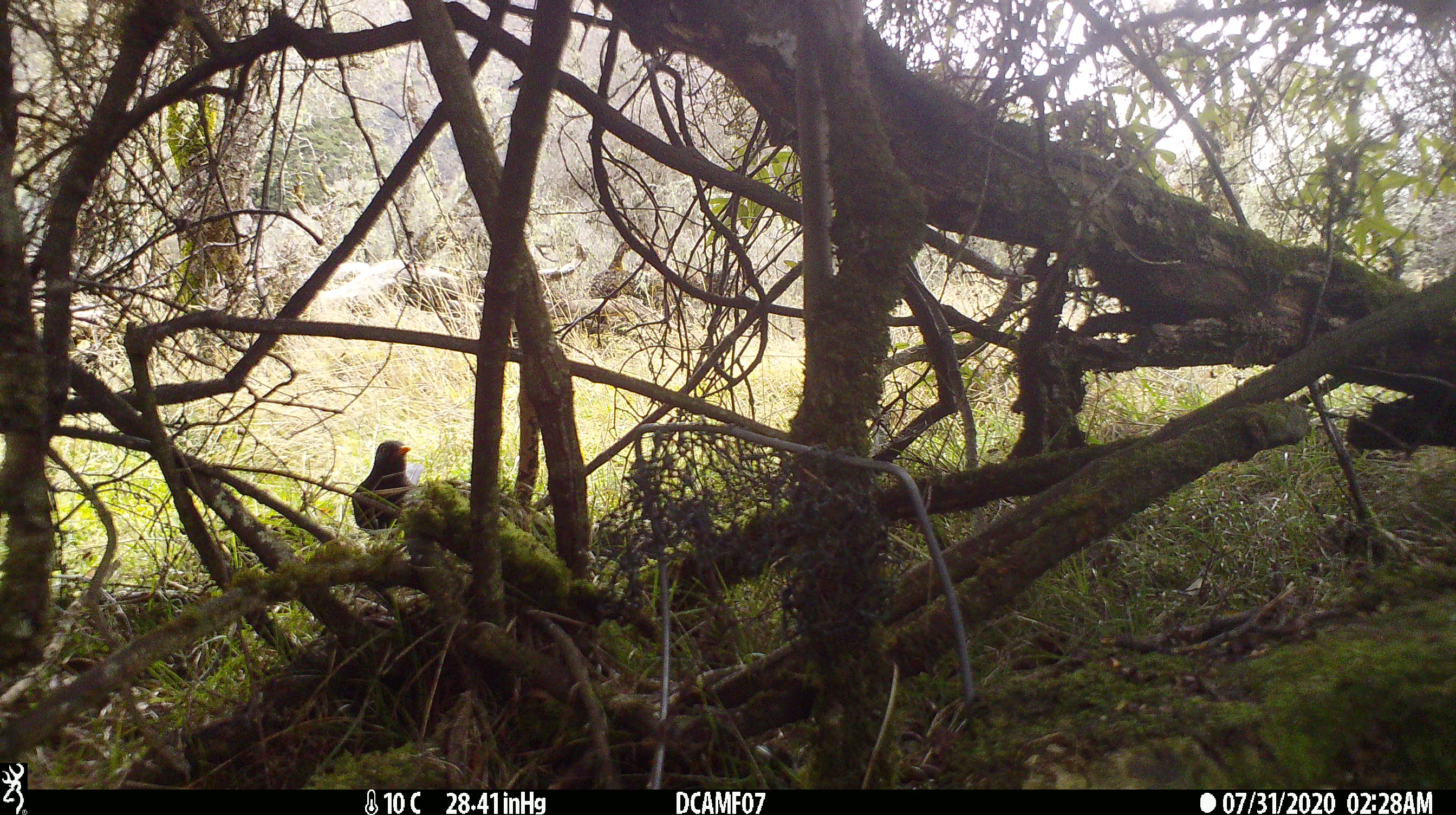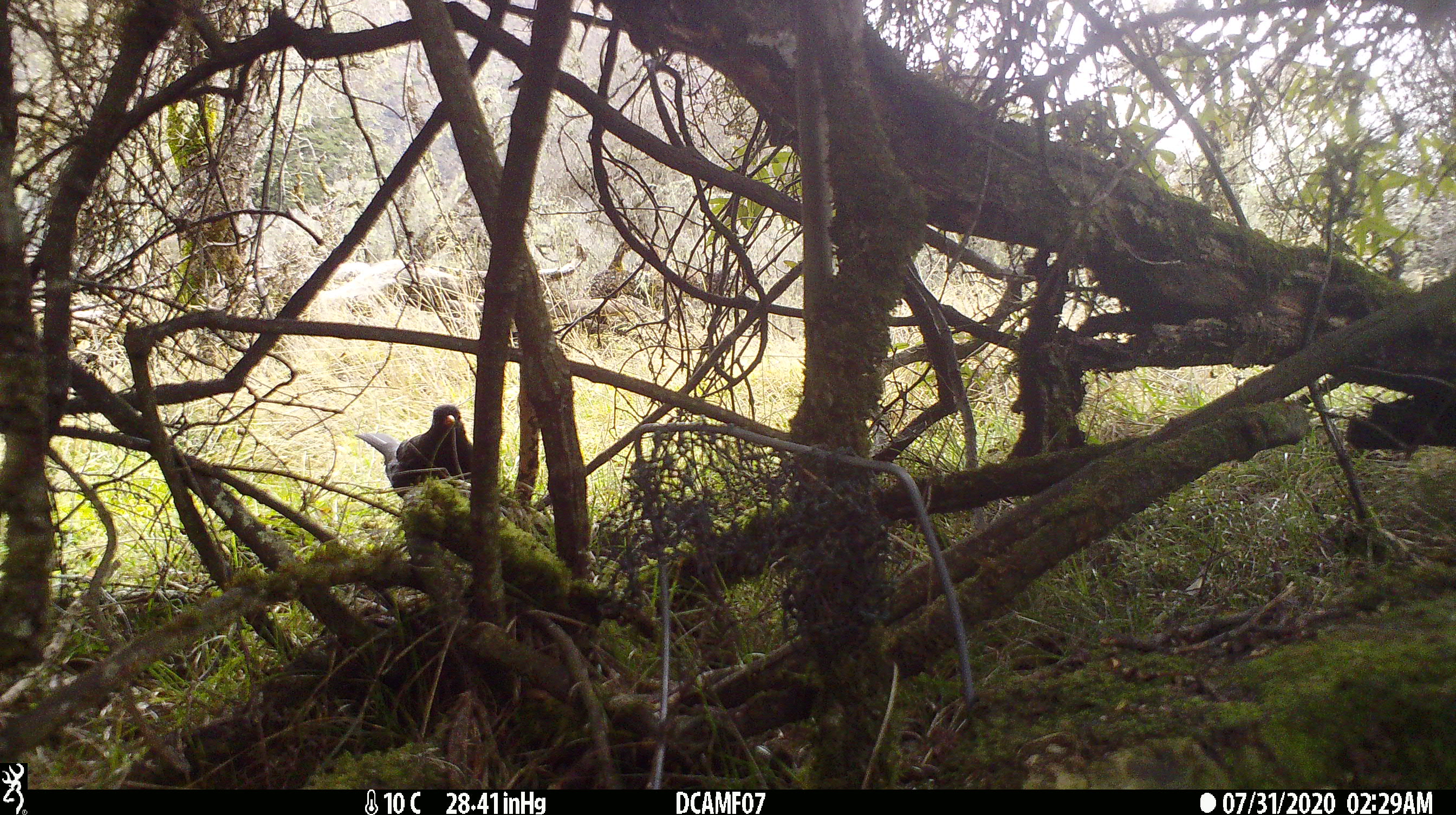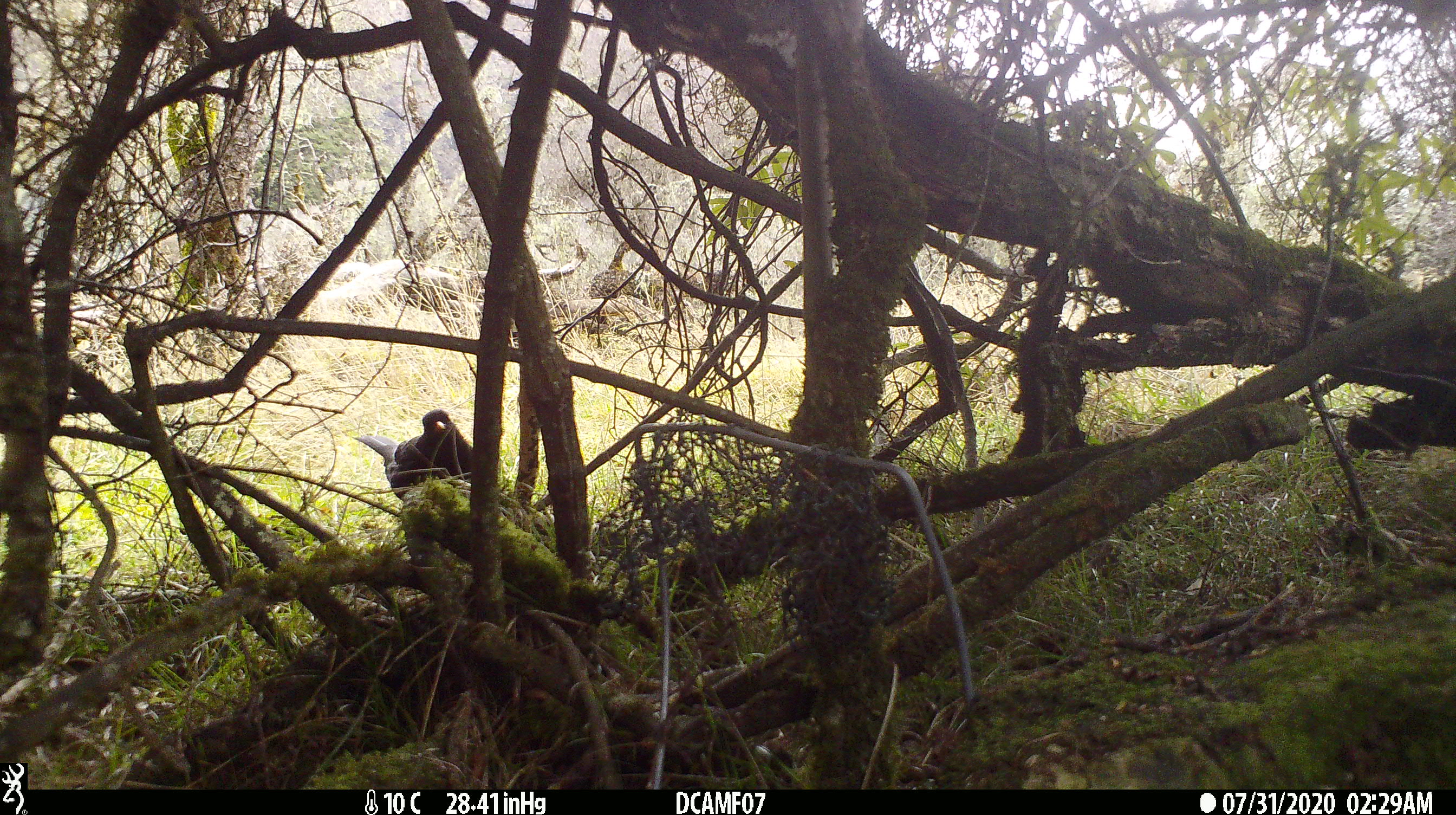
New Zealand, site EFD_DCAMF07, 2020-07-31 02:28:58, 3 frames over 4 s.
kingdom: Animalia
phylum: Chordata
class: Aves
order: Passeriformes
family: Turdidae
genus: Turdus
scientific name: Turdus merula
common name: eurasian blackbird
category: blackbird